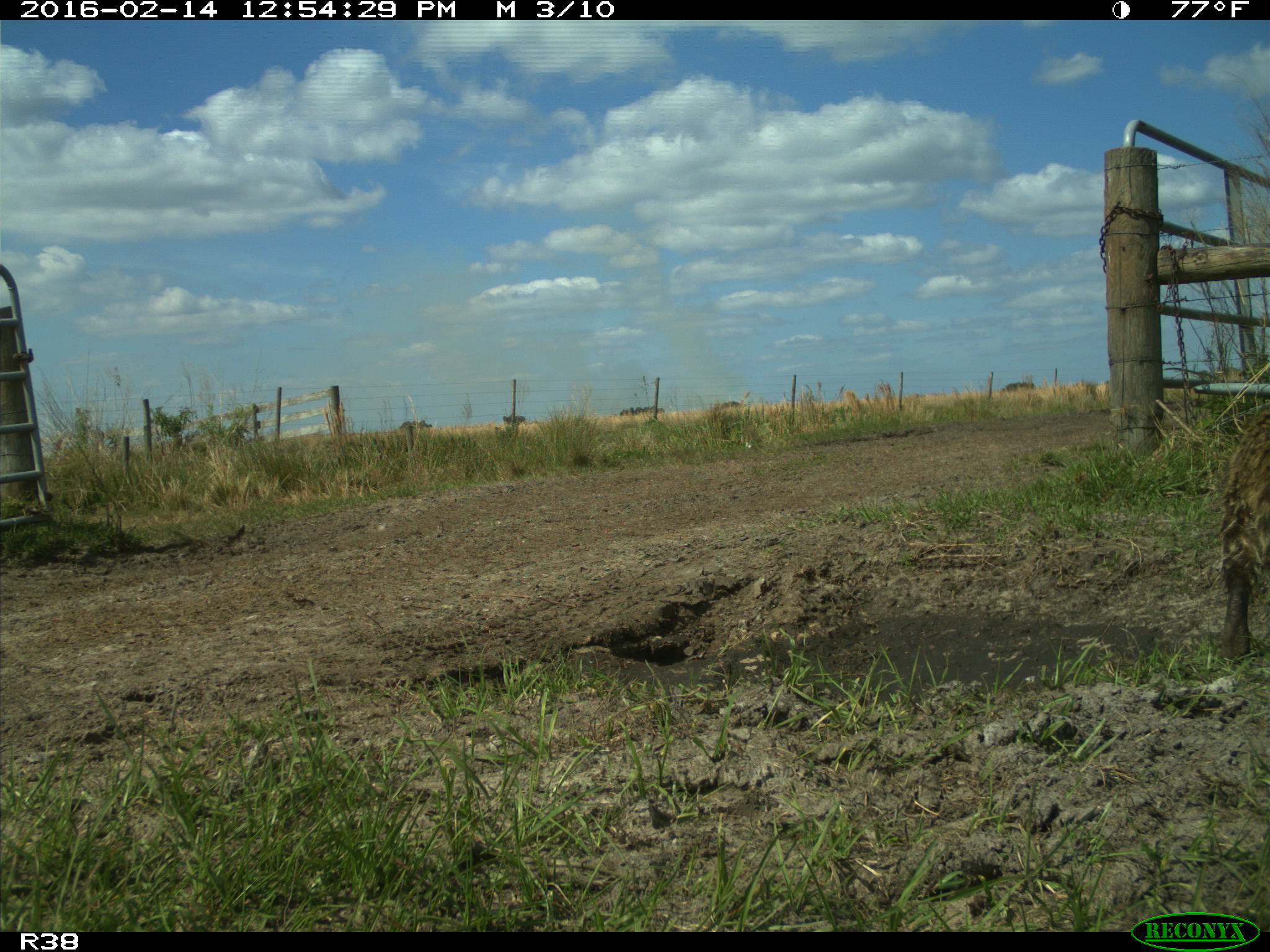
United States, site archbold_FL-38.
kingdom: Animalia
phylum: Chordata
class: Mammalia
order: Carnivora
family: Procyonidae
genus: Procyon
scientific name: Procyon lotor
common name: common raccoon